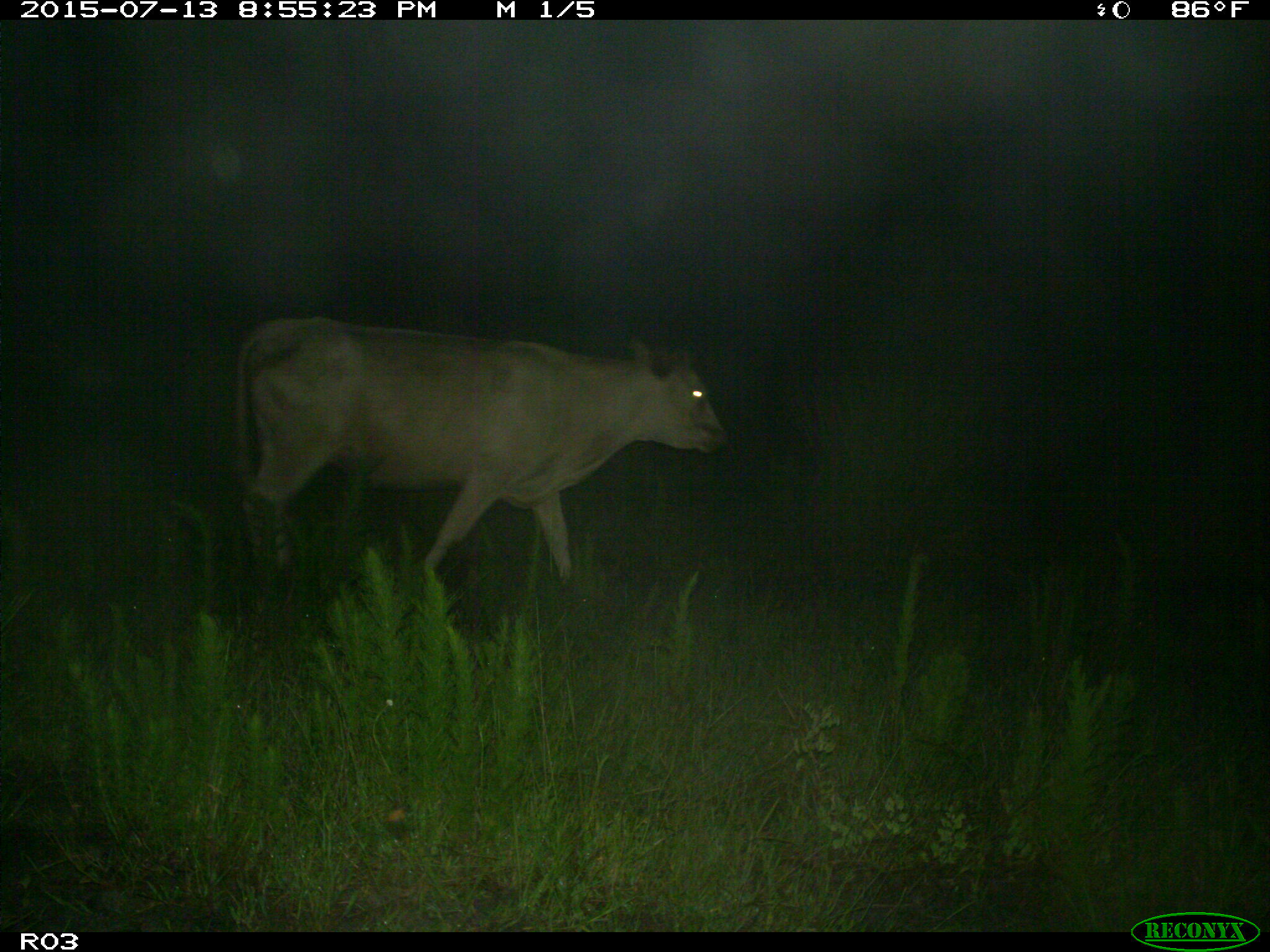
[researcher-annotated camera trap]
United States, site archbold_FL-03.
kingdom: Animalia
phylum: Chordata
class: Mammalia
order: Artiodactyla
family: Bovidae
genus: Bos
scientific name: Bos taurus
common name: domestic cow